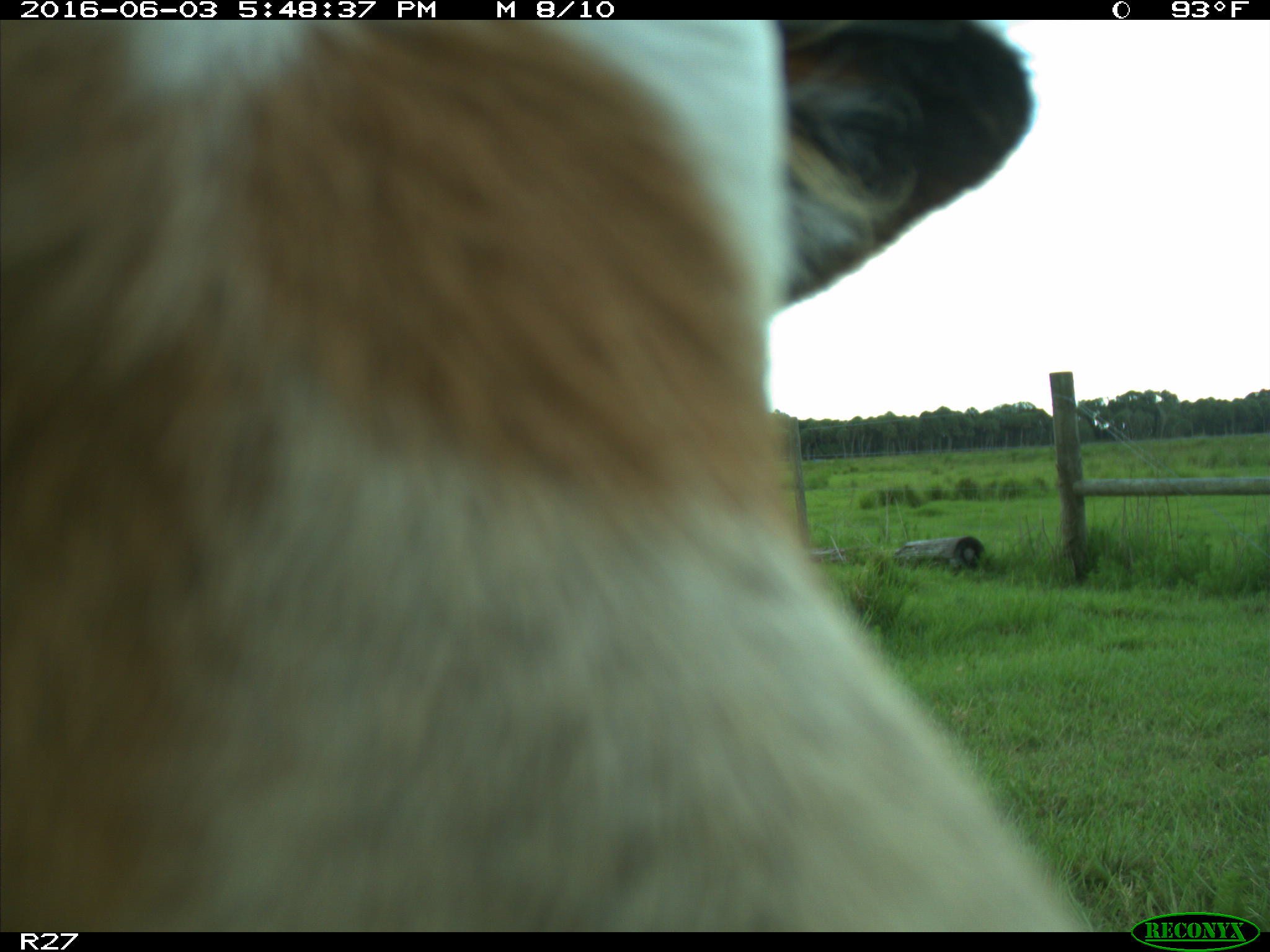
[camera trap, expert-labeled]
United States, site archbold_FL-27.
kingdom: Animalia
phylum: Chordata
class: Mammalia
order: Artiodactyla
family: Bovidae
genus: Bos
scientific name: Bos taurus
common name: domestic cow